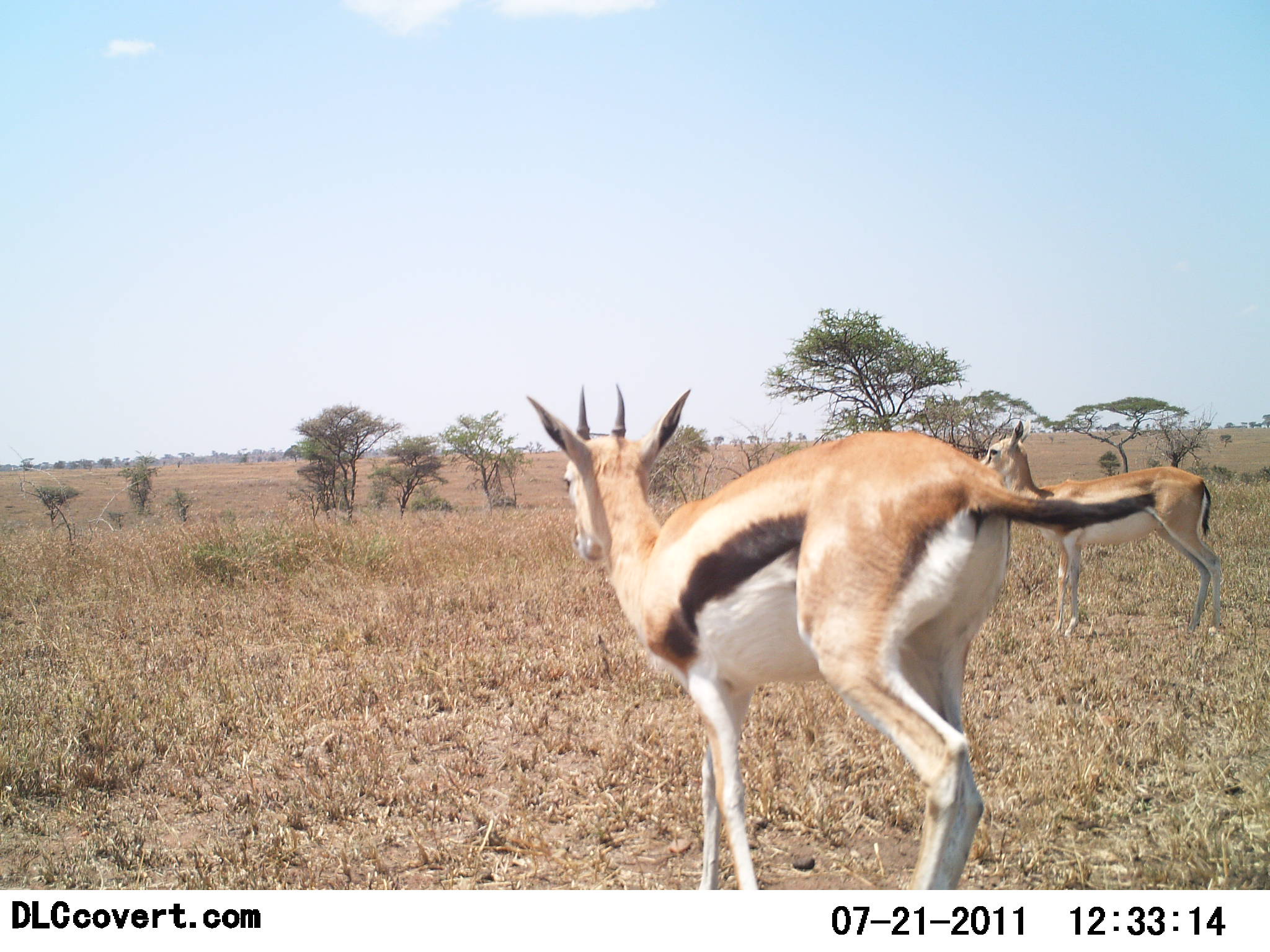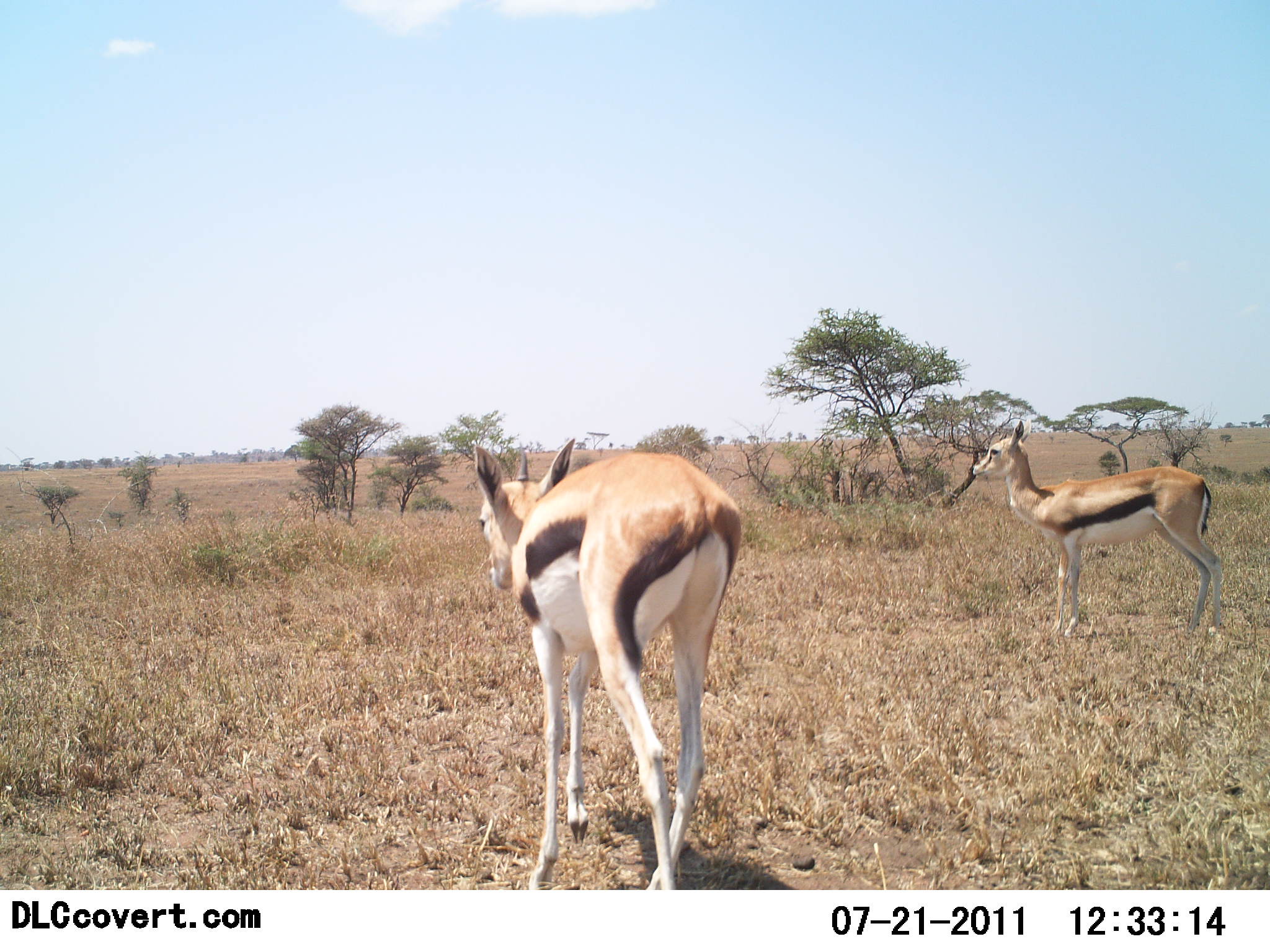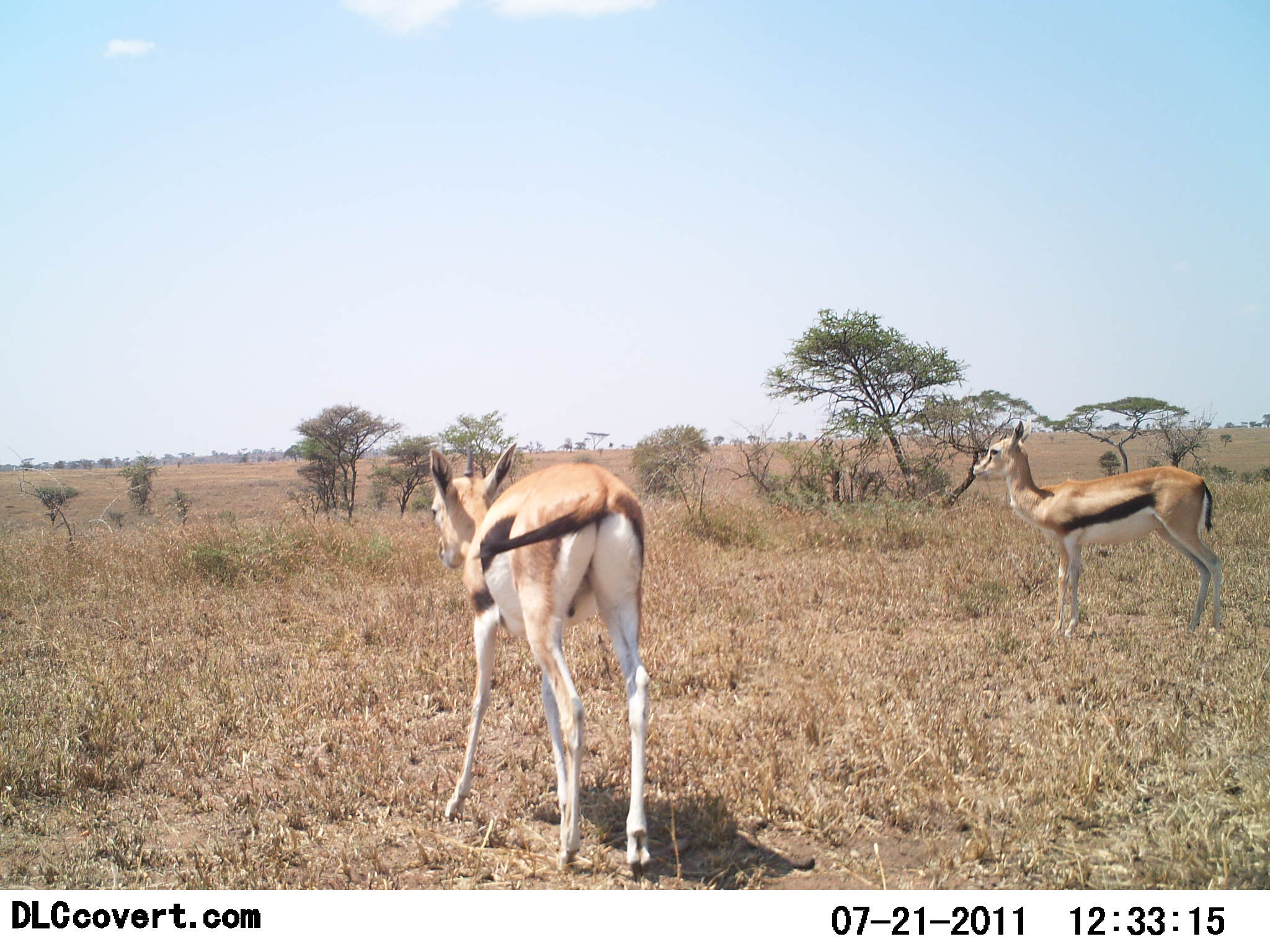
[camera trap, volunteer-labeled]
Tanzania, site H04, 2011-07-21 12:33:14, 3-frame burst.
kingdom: Animalia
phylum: Chordata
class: Mammalia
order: Artiodactyla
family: Bovidae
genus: Eudorcas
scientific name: Eudorcas thomsonii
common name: thomson's gazelle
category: gazellethomsons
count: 2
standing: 92%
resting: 0%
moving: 83%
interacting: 0%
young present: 8%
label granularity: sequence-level